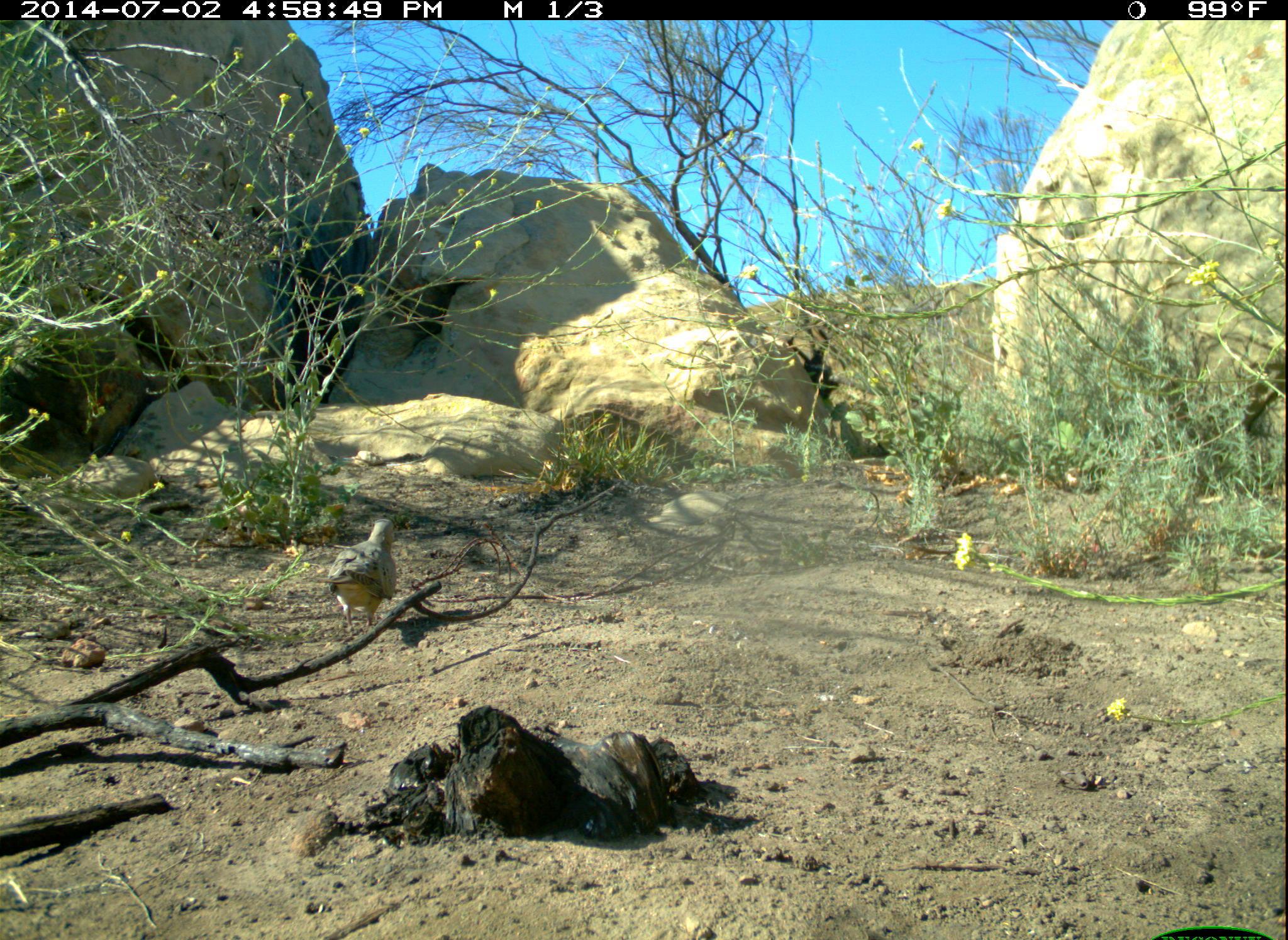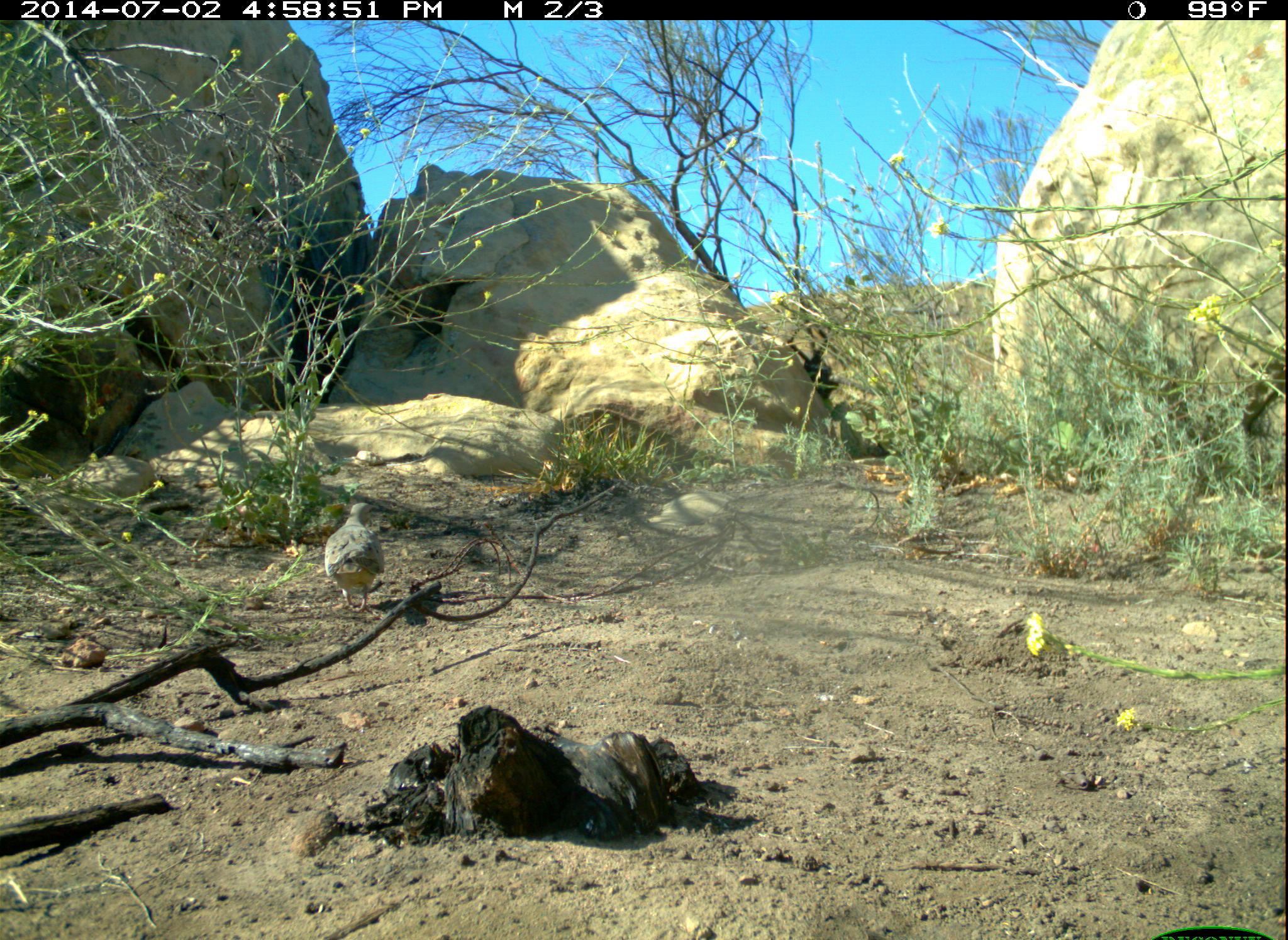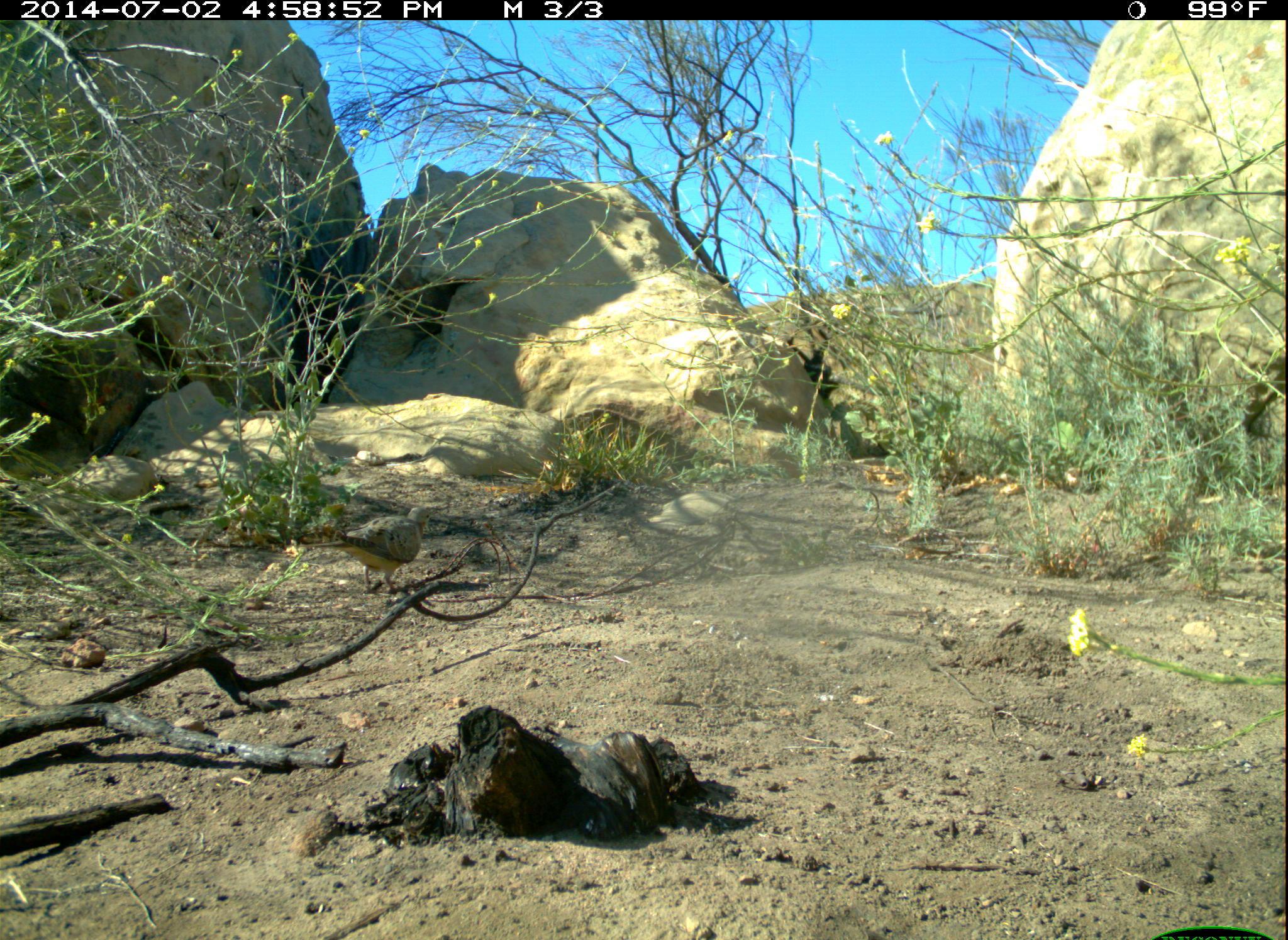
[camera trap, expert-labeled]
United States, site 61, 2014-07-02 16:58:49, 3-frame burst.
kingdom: Animalia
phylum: Chordata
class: Aves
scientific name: Aves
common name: bird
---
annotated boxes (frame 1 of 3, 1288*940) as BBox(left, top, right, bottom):
bird: BBox(314, 507, 430, 639)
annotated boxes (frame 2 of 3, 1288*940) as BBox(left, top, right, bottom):
bird: BBox(324, 501, 386, 612)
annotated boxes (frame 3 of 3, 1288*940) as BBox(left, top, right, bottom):
bird: BBox(299, 486, 452, 606)